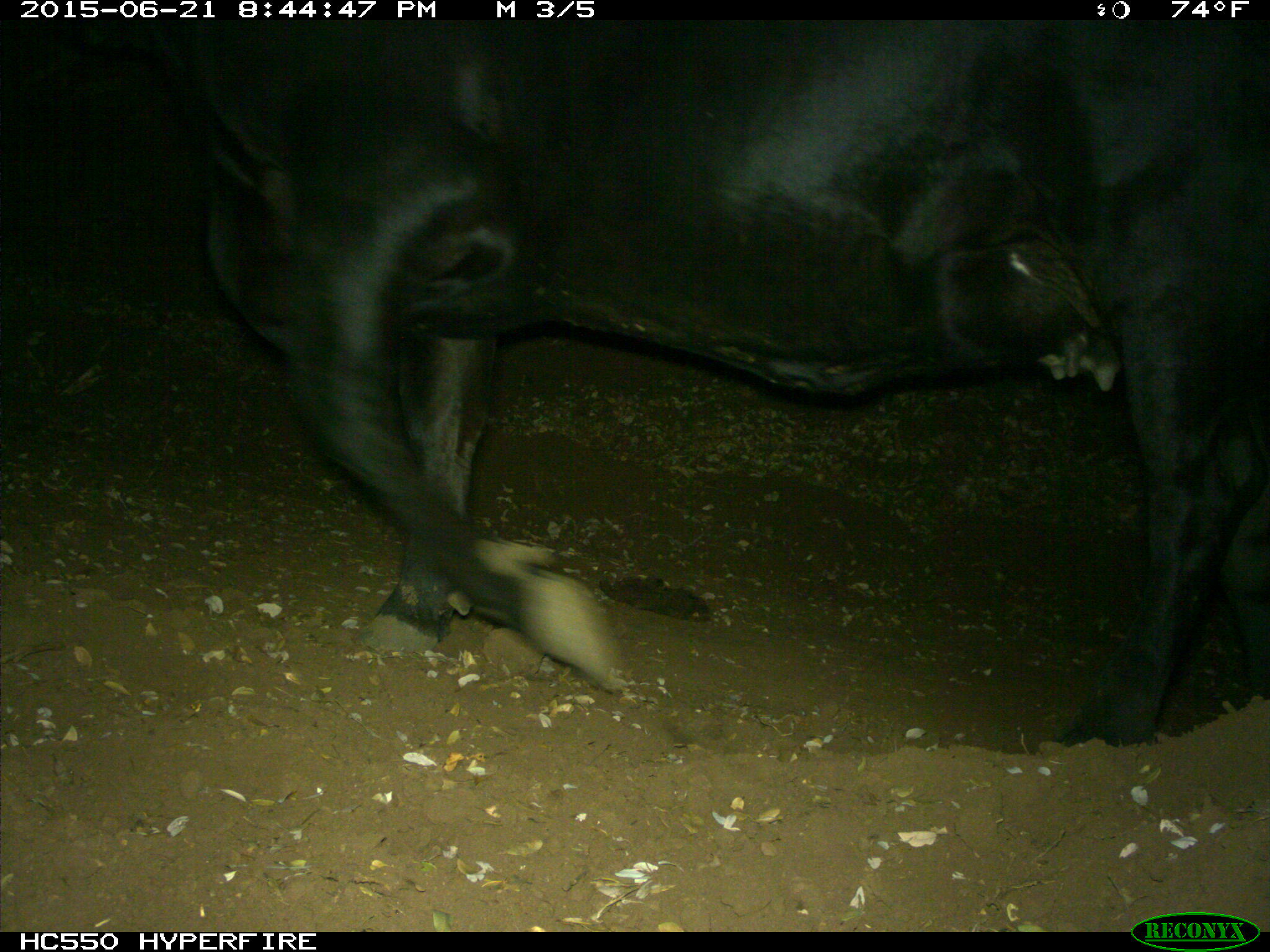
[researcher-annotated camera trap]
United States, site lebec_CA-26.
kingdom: Animalia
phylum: Chordata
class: Mammalia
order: Artiodactyla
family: Bovidae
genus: Bos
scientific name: Bos taurus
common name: domestic cow